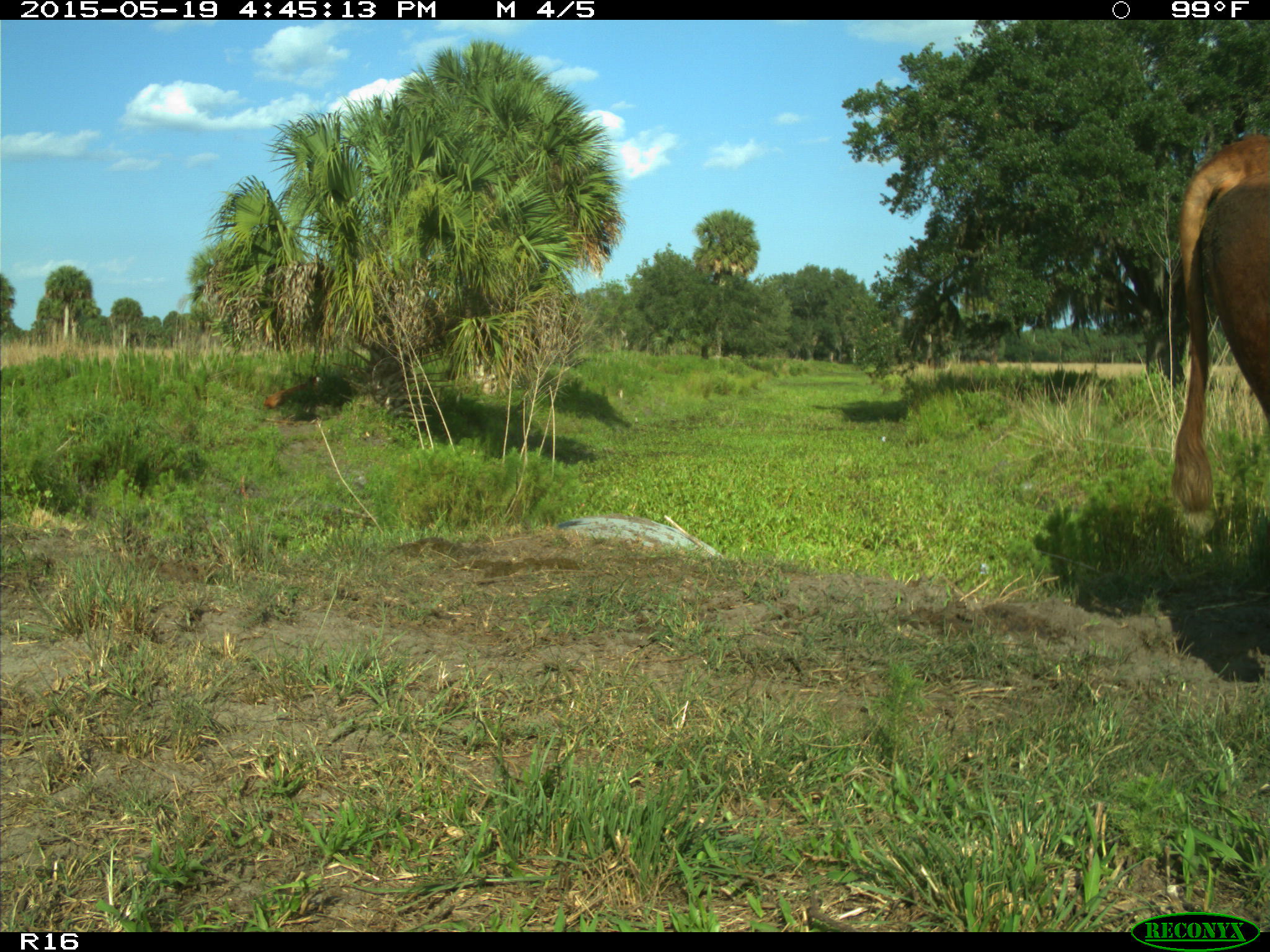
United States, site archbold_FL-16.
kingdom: Animalia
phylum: Chordata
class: Mammalia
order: Artiodactyla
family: Bovidae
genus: Bos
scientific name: Bos taurus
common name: domestic cow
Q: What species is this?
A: Bos taurus (domestic cow).